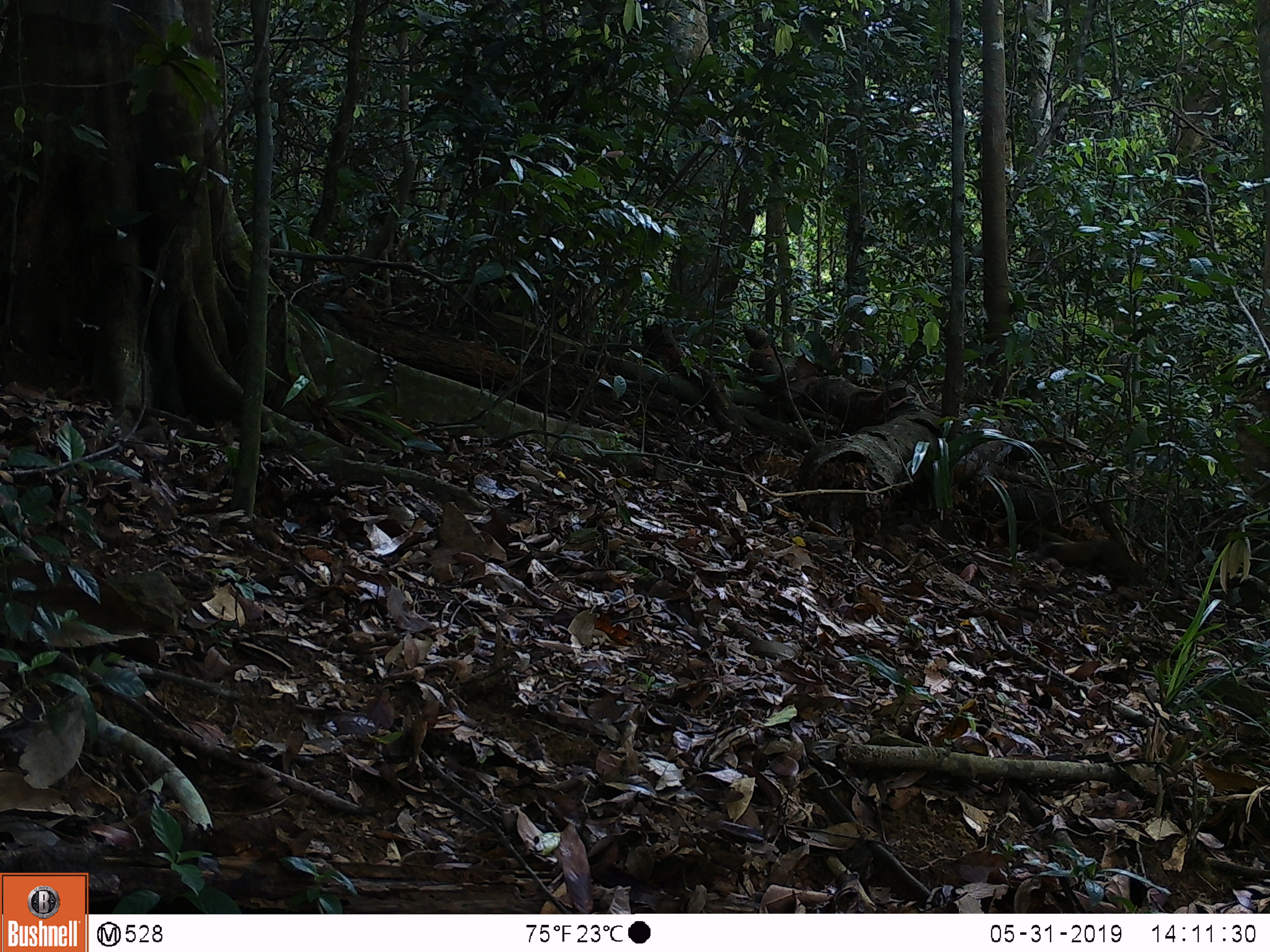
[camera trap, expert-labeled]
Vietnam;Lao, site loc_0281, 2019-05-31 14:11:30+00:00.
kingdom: Animalia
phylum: Chordata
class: Aves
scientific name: Aves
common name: bird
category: unidentified bird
Unidentified bird (bird) (Aves). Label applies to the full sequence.